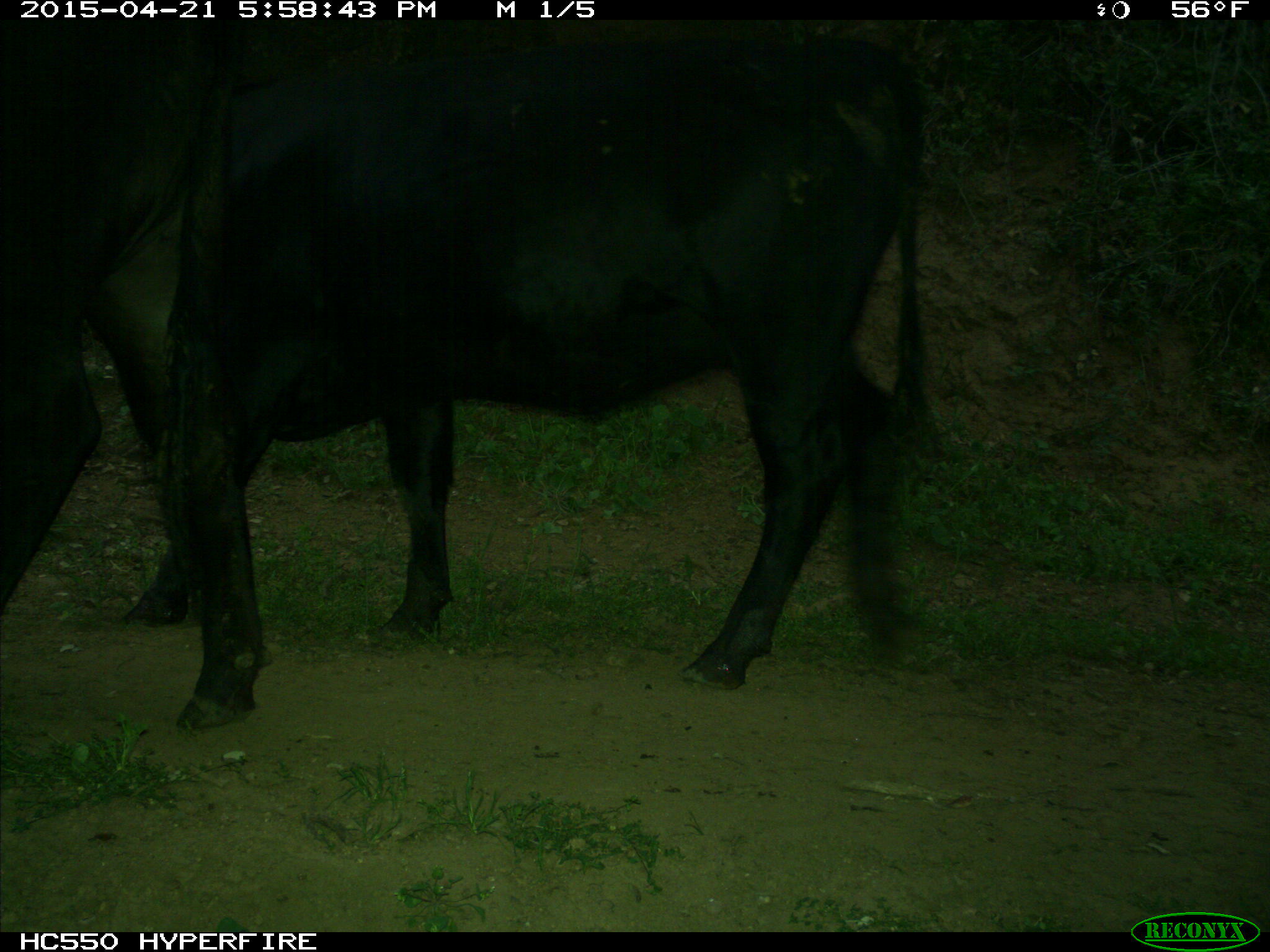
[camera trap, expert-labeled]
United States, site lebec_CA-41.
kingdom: Animalia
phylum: Chordata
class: Mammalia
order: Artiodactyla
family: Bovidae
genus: Bos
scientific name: Bos taurus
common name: domestic cow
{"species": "Bos taurus (domestic cow)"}